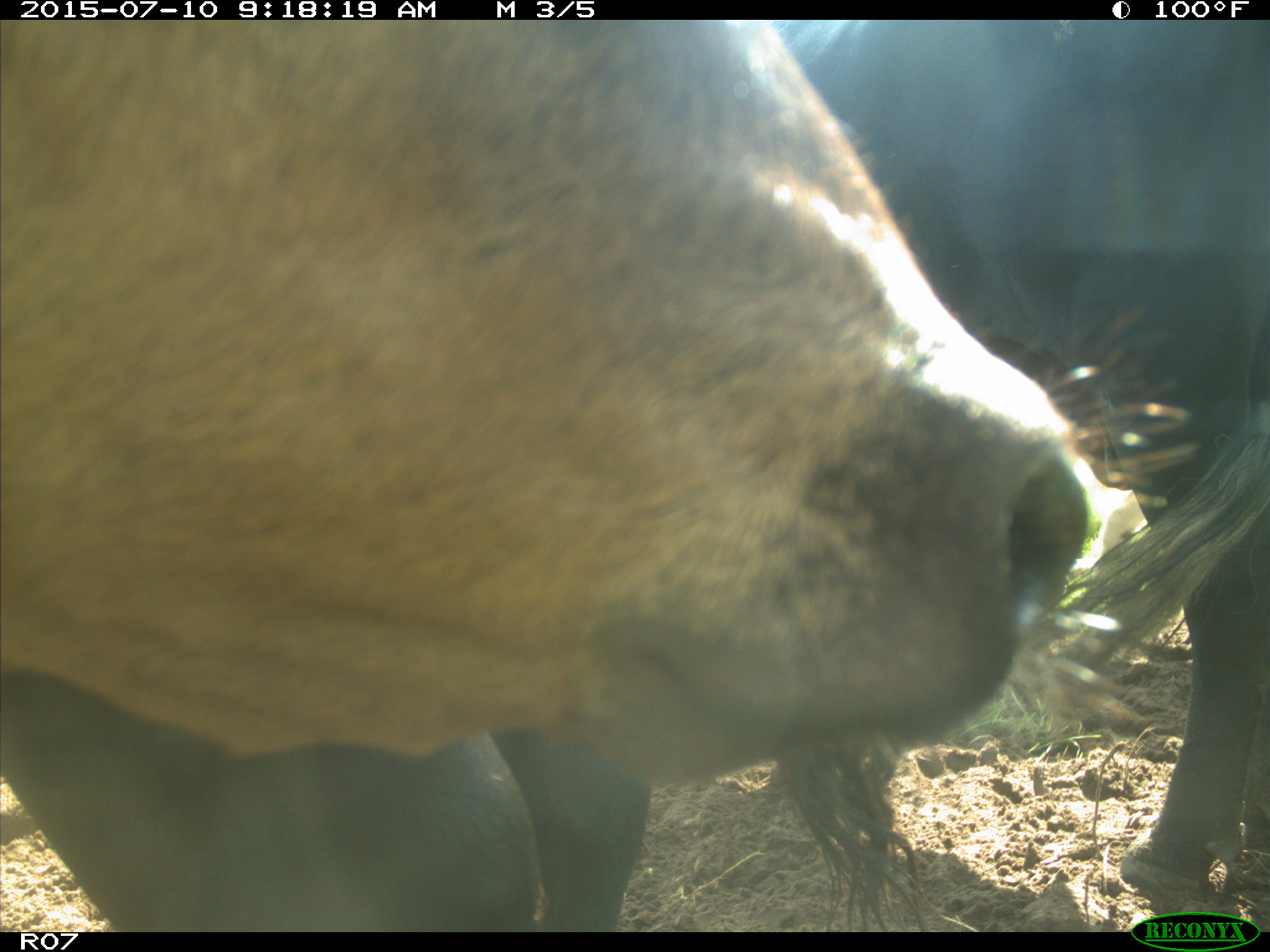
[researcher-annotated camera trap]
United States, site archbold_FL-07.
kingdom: Animalia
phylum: Chordata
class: Mammalia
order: Artiodactyla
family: Bovidae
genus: Bos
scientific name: Bos taurus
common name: domestic cow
Bos taurus (domestic cow).